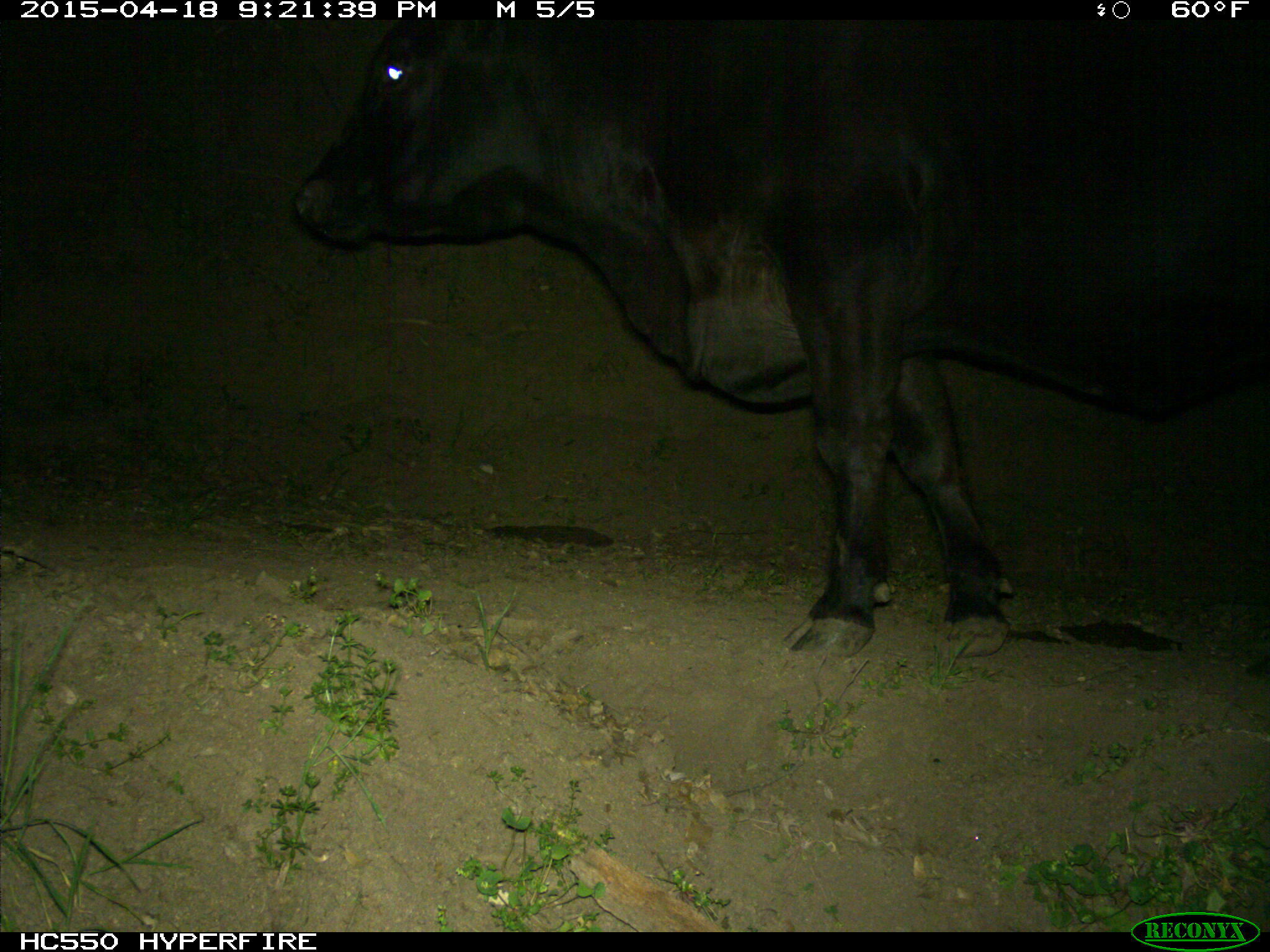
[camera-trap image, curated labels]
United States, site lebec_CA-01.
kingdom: Animalia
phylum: Chordata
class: Mammalia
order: Artiodactyla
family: Bovidae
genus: Bos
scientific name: Bos taurus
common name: domestic cow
Bos taurus (domestic cow).